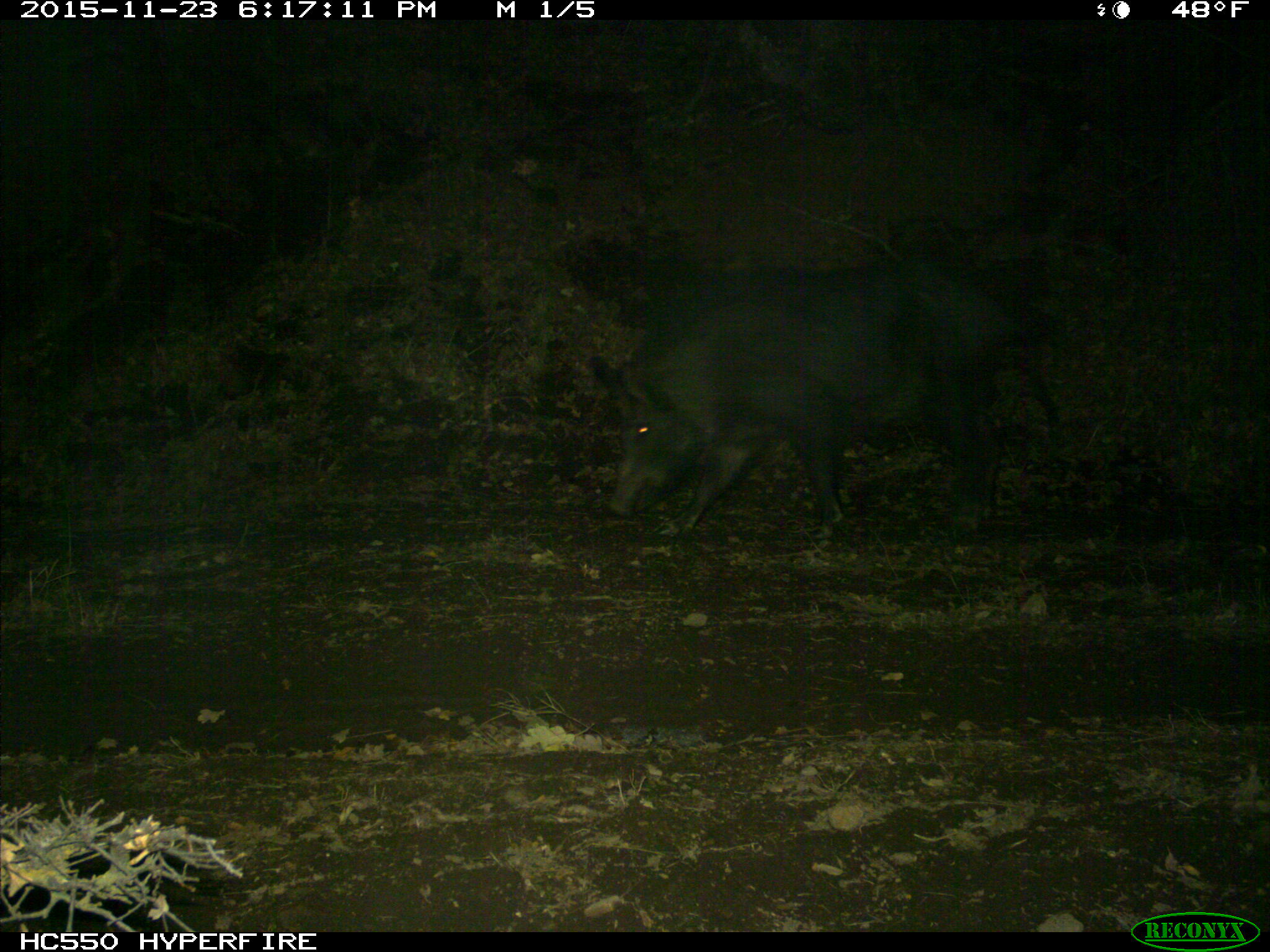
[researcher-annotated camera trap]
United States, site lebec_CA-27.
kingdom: Animalia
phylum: Chordata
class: Mammalia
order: Artiodactyla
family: Suidae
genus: Sus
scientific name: Sus scrofa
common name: wild boar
Sus scrofa (wild boar).